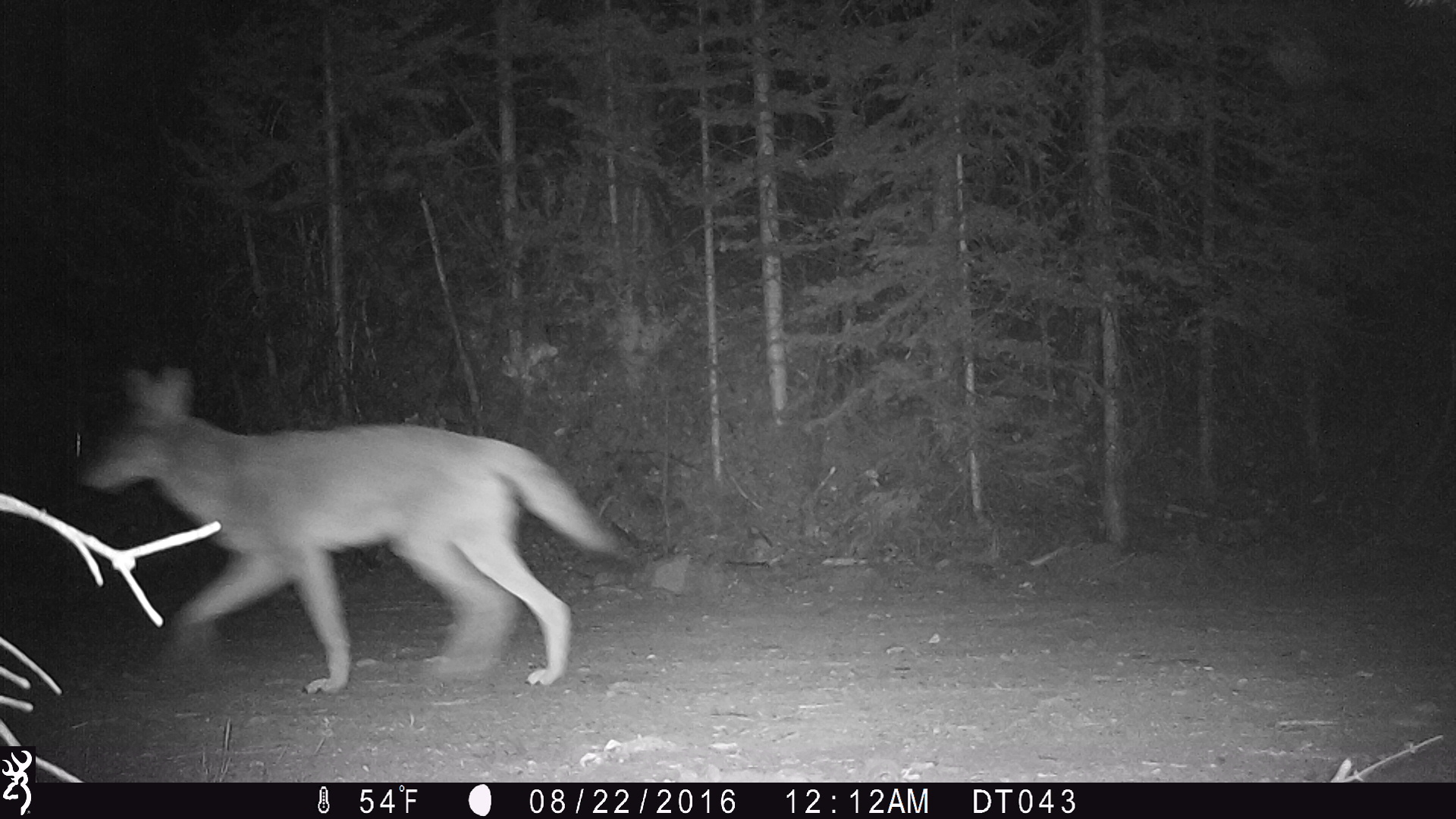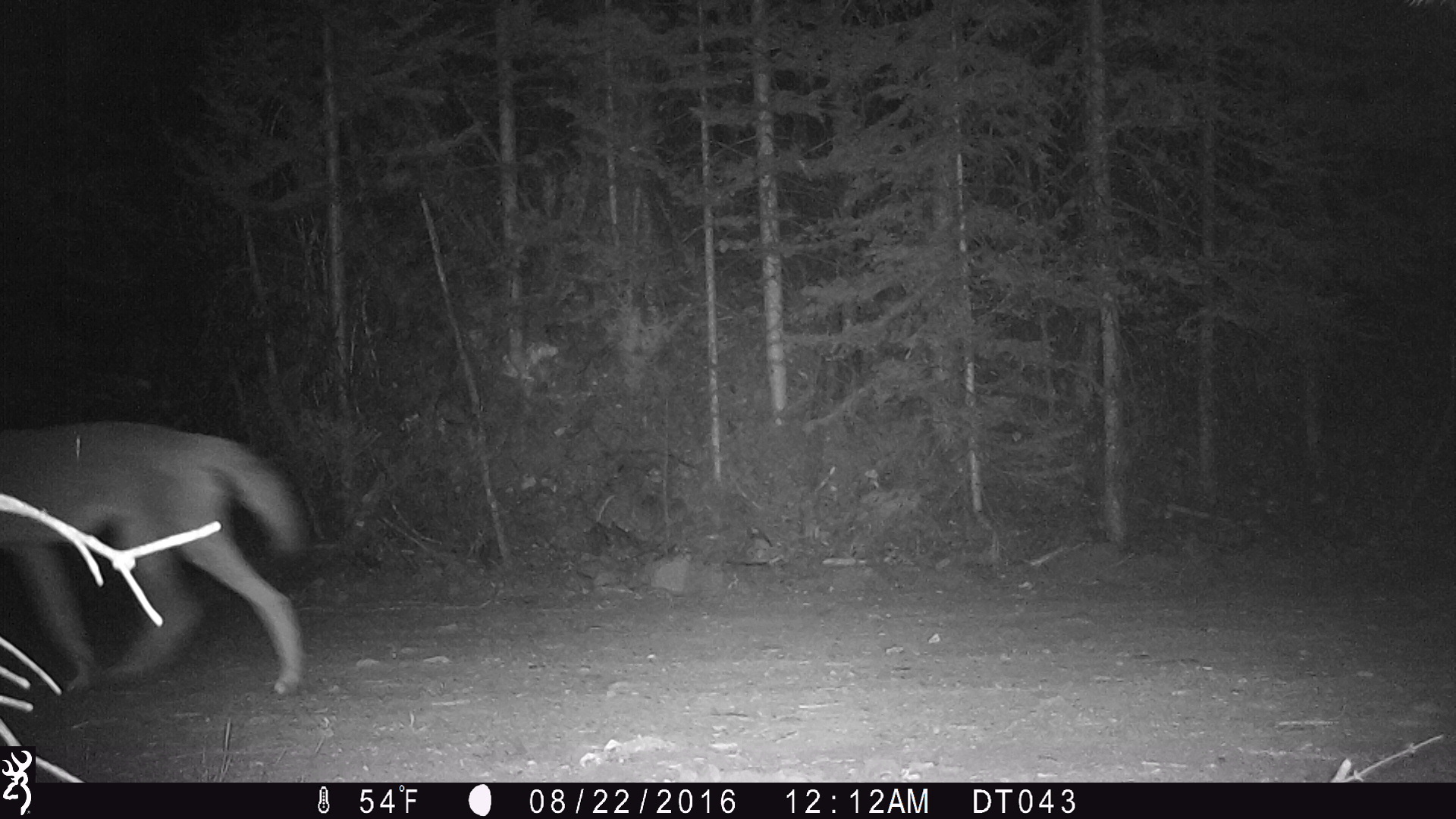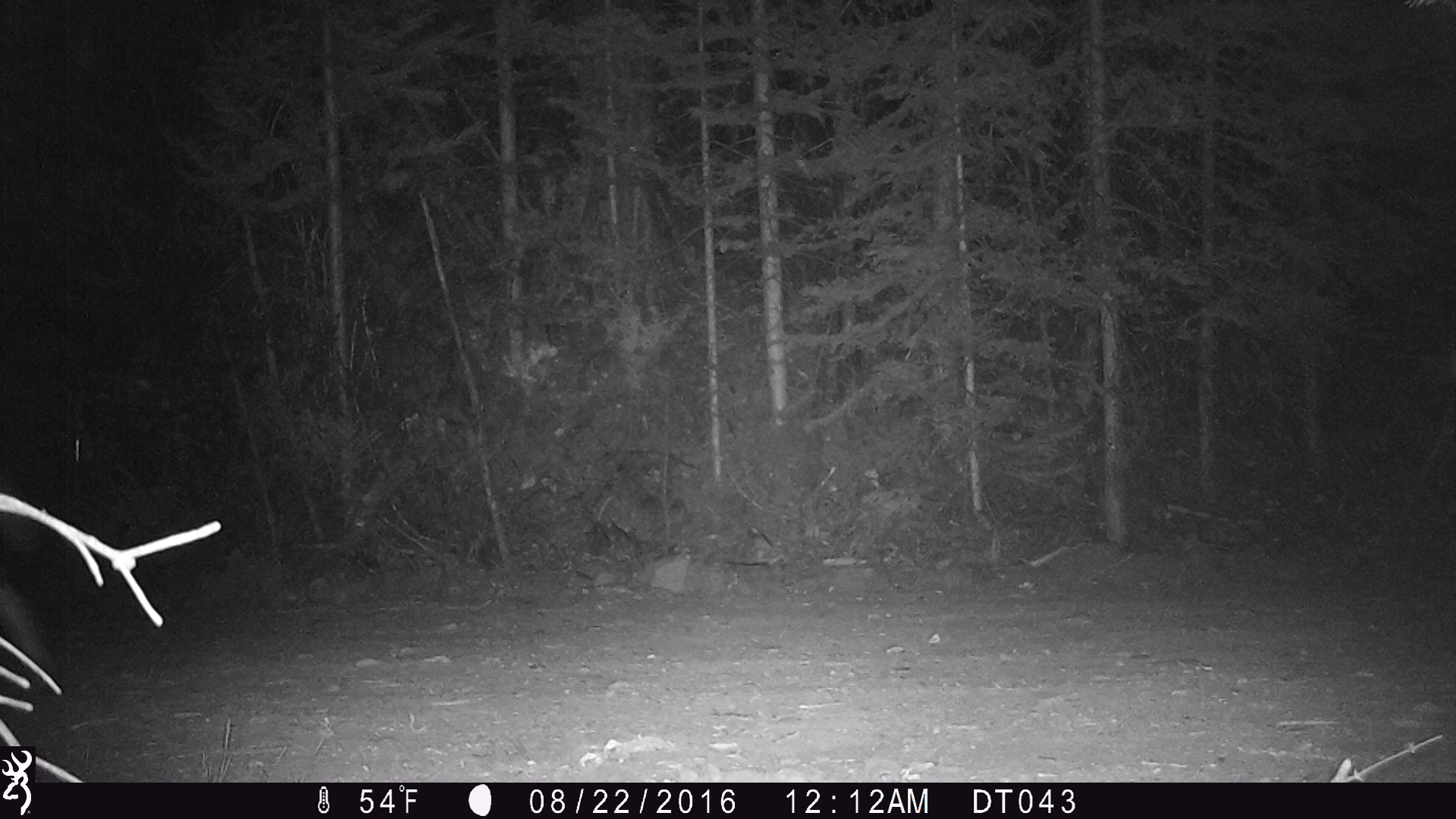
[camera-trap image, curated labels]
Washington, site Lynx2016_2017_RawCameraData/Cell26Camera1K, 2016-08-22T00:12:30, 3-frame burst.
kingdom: Animalia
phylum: Chordata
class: Mammalia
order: Carnivora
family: Canidae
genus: Canis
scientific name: Canis latrans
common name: coyote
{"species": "Canis latrans (coyote)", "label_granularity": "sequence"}